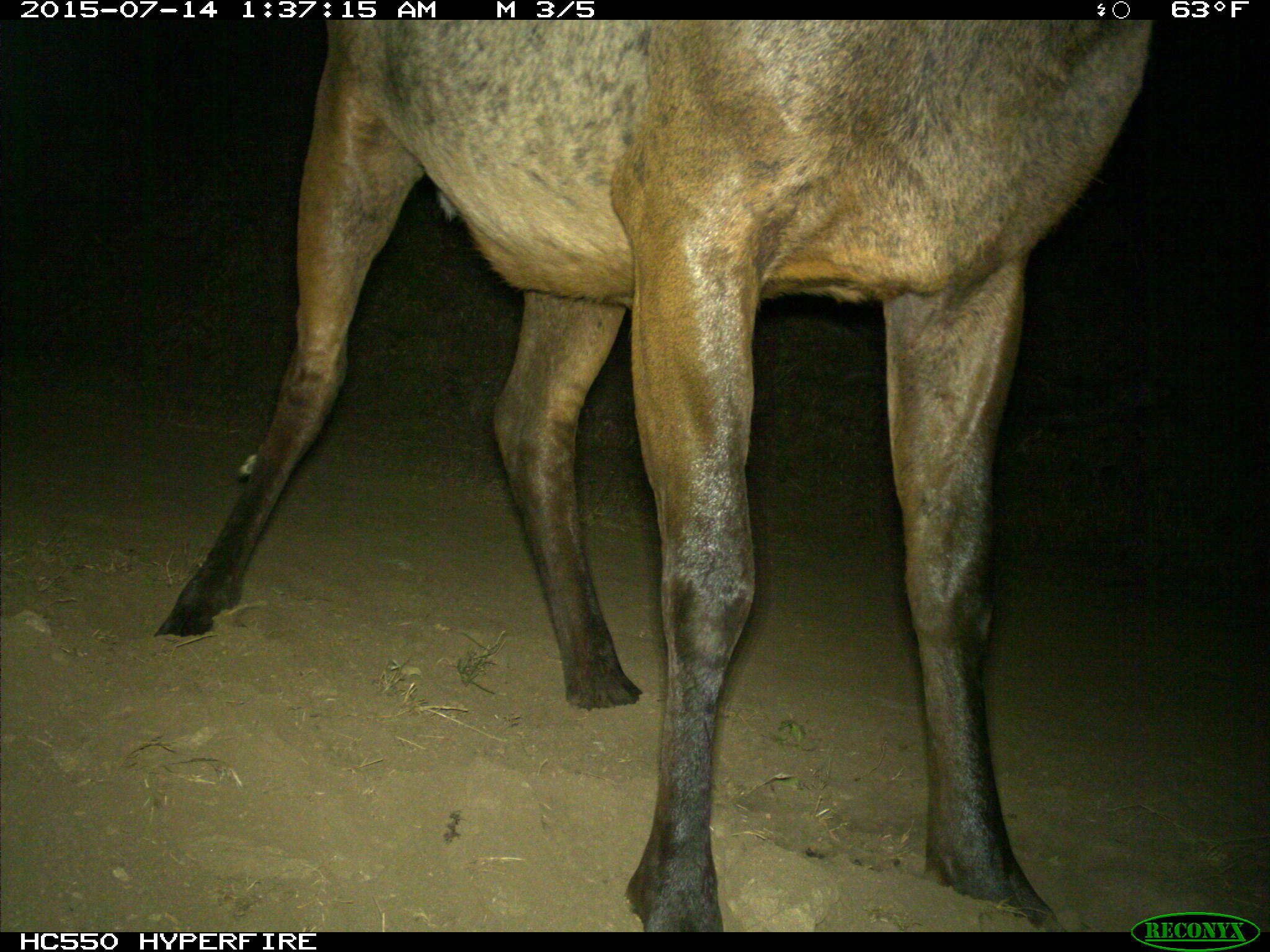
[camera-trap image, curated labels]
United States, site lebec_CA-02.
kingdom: Animalia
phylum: Chordata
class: Mammalia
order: Artiodactyla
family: Cervidae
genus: Cervus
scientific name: Cervus canadensis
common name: elk